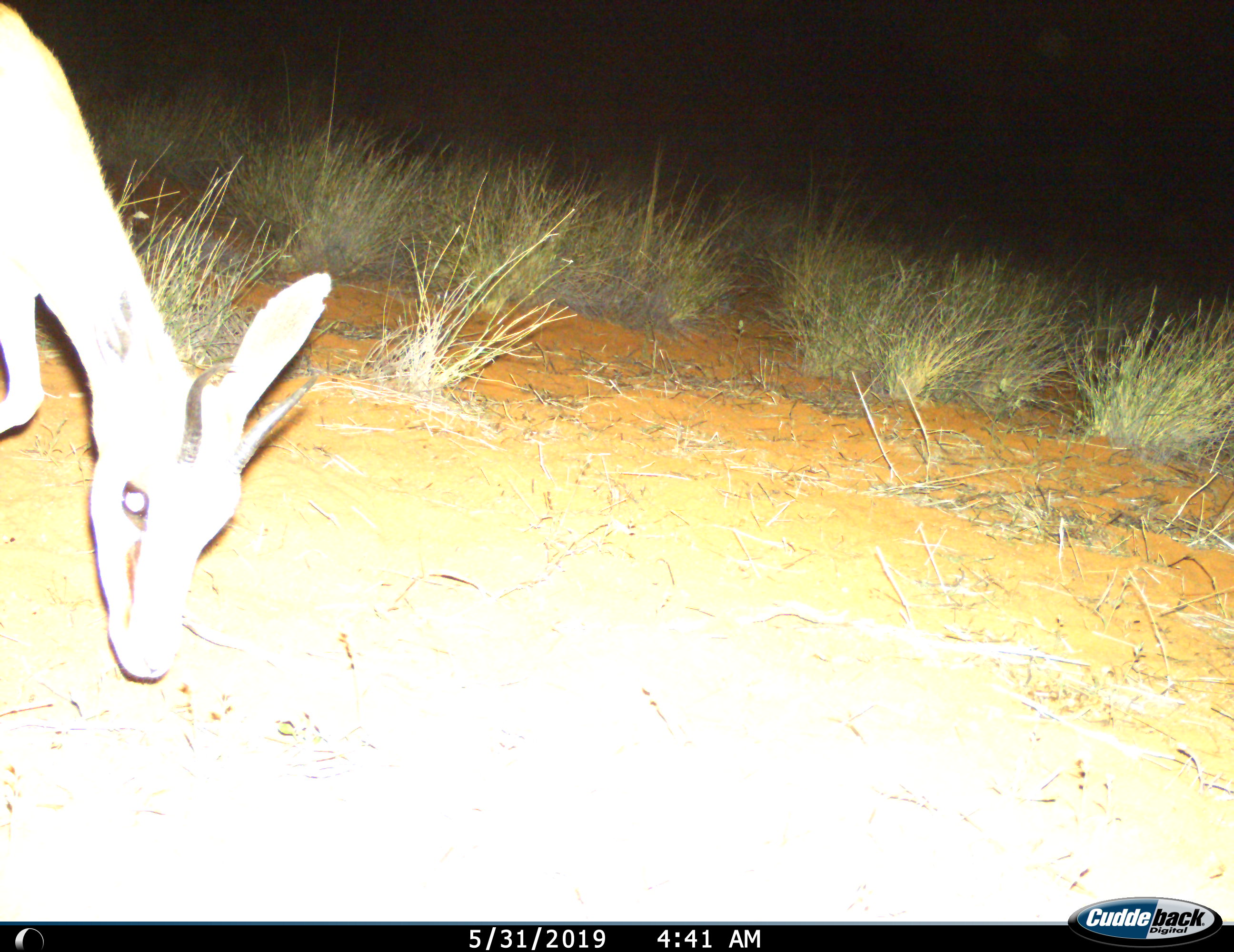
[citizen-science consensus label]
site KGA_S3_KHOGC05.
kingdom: Animalia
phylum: Chordata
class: Mammalia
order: Artiodactyla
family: Bovidae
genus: Antidorcas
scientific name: Antidorcas marsupialis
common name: springbok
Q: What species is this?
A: Springbok (Antidorcas marsupialis).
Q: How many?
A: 1.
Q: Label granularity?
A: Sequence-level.